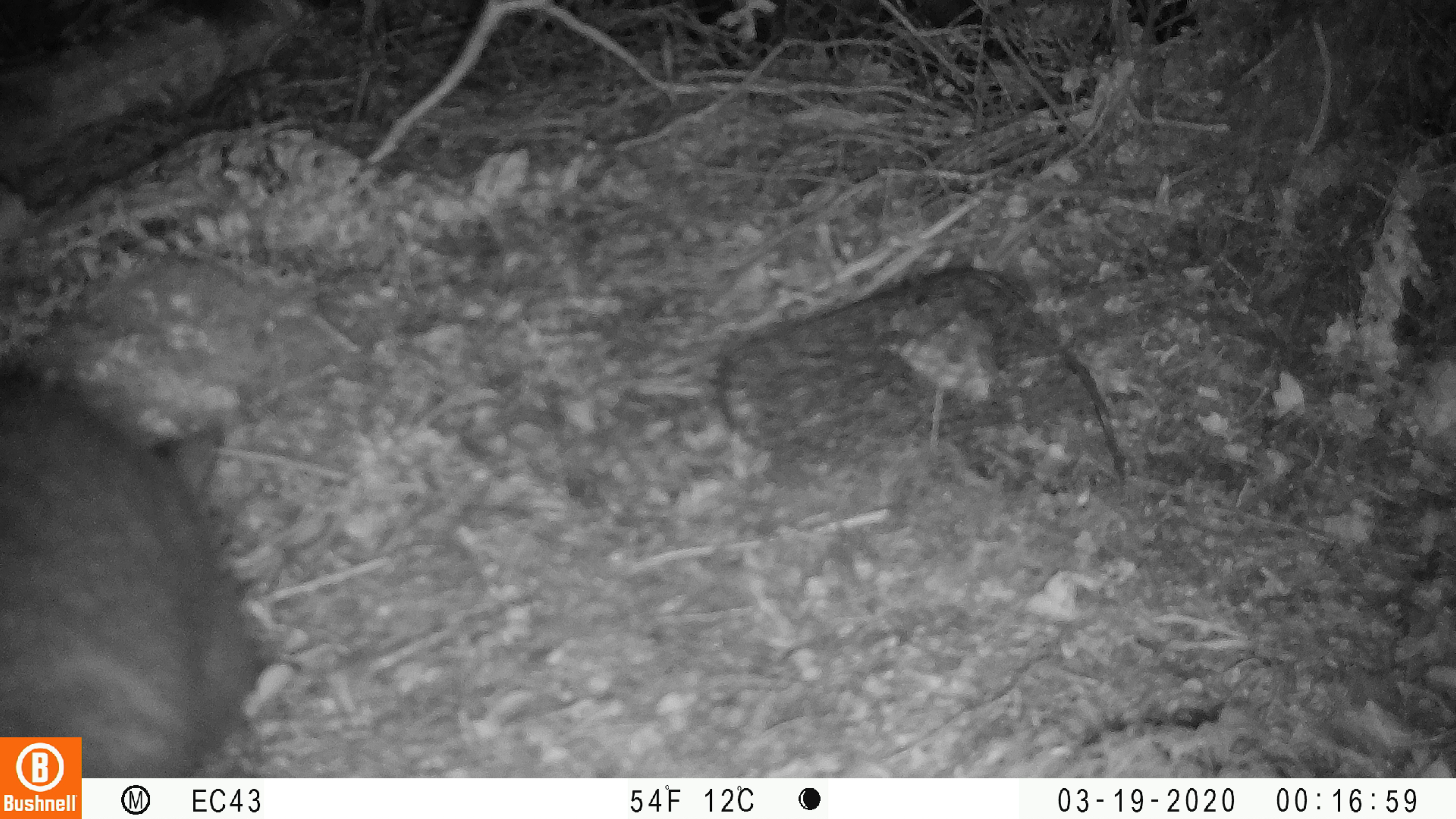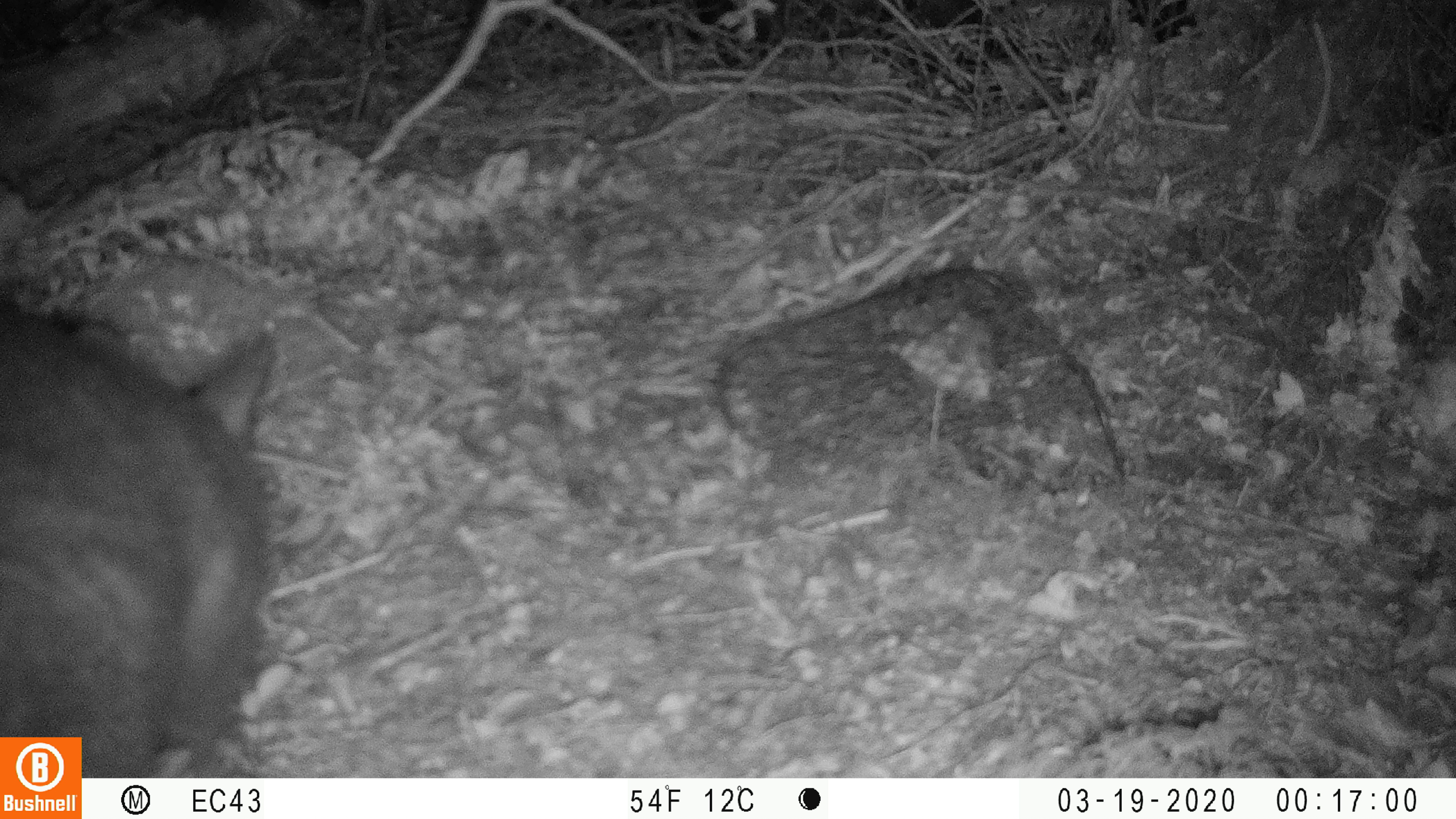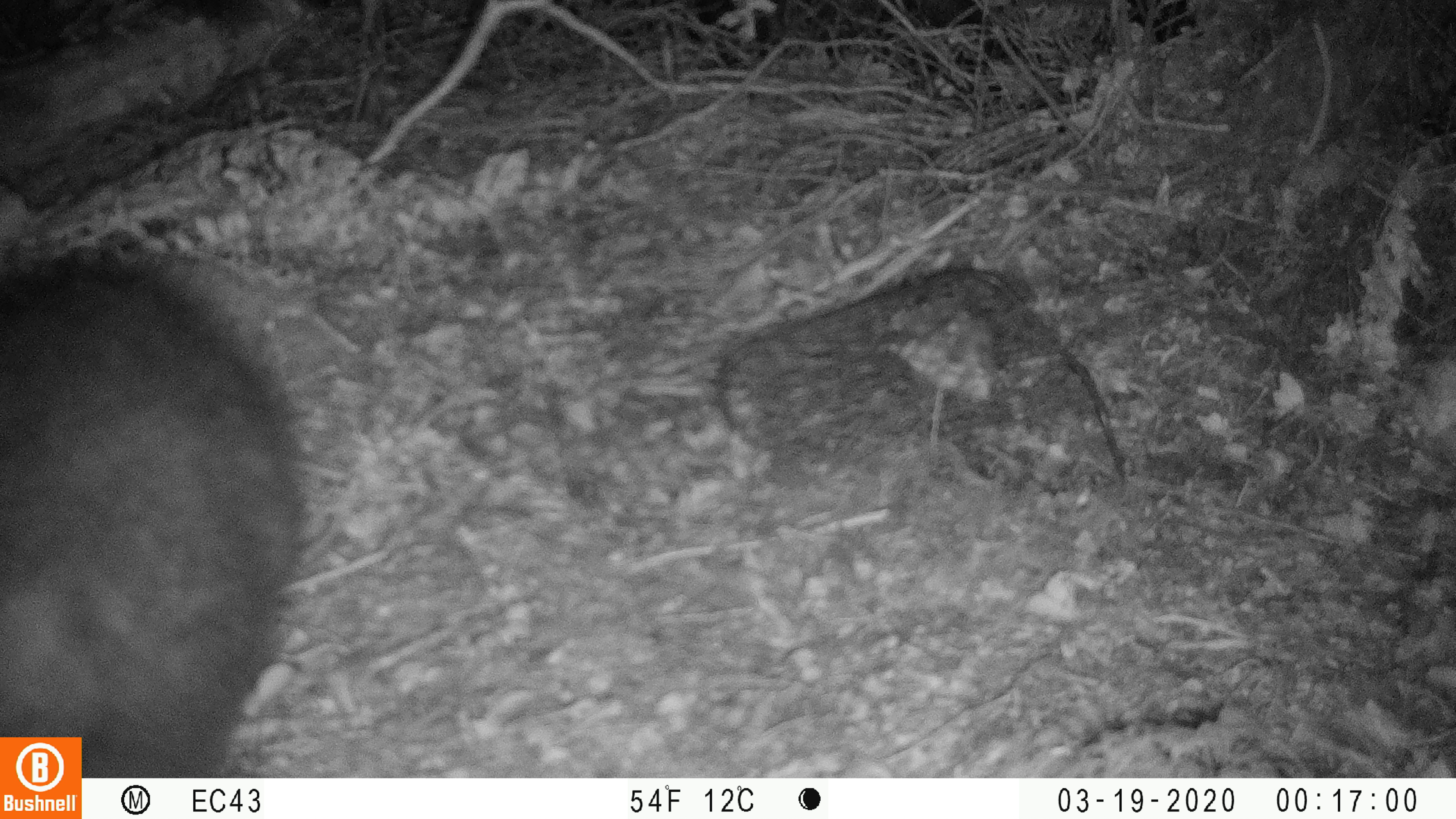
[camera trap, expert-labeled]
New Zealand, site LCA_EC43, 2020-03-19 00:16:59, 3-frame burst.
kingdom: Animalia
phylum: Chordata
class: Mammalia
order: Diprotodontia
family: Phalangeridae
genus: Trichosurus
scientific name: Trichosurus vulpecula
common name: common brushtail possum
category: possum